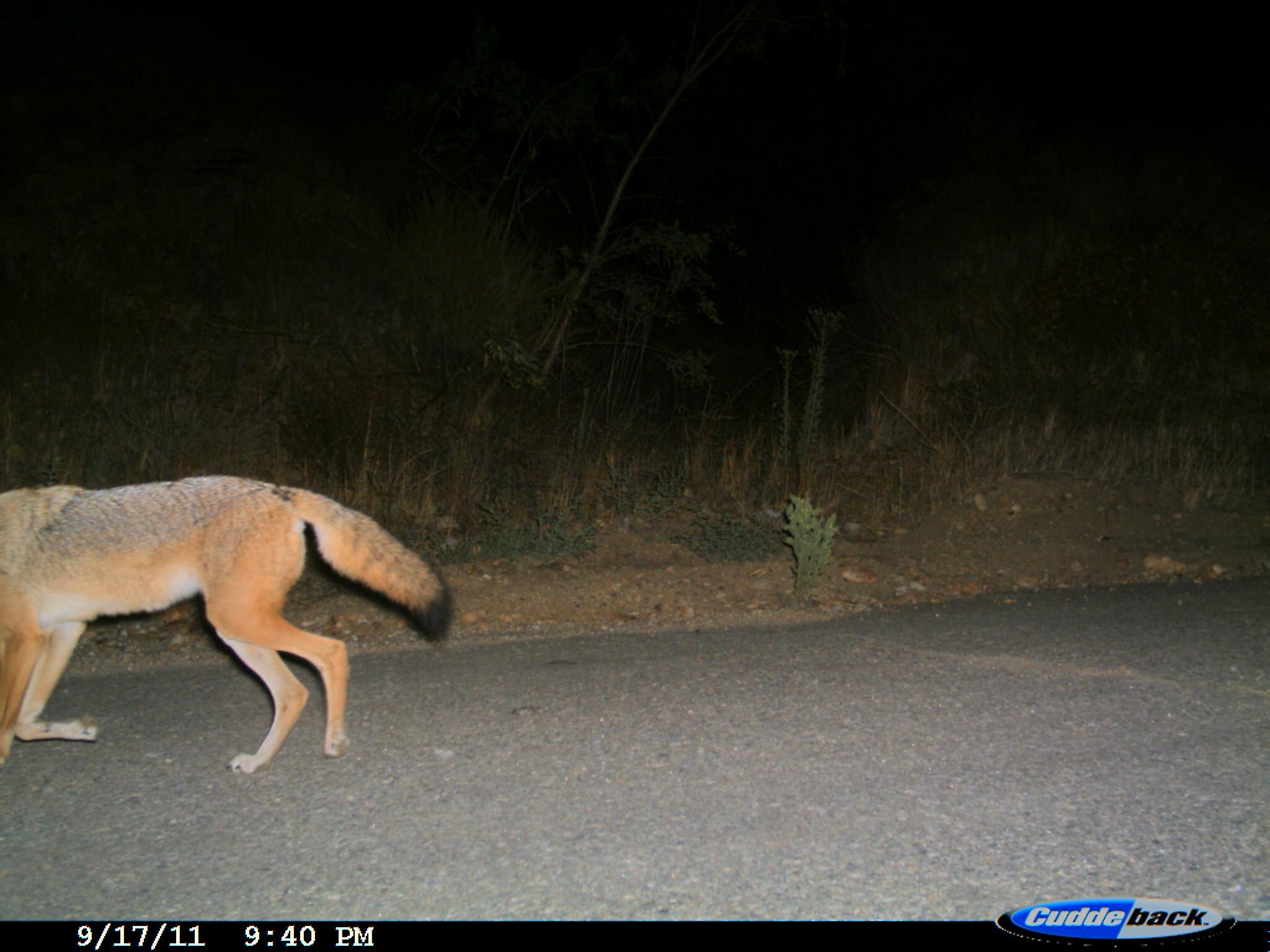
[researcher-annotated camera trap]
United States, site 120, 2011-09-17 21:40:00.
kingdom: Animalia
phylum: Chordata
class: Mammalia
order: Carnivora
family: Canidae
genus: Canis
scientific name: Canis latrans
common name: coyote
Coyote (Canis latrans).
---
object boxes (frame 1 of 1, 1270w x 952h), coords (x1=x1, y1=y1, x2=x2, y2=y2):
coyote: (x1=2, y1=460, x2=473, y2=800)